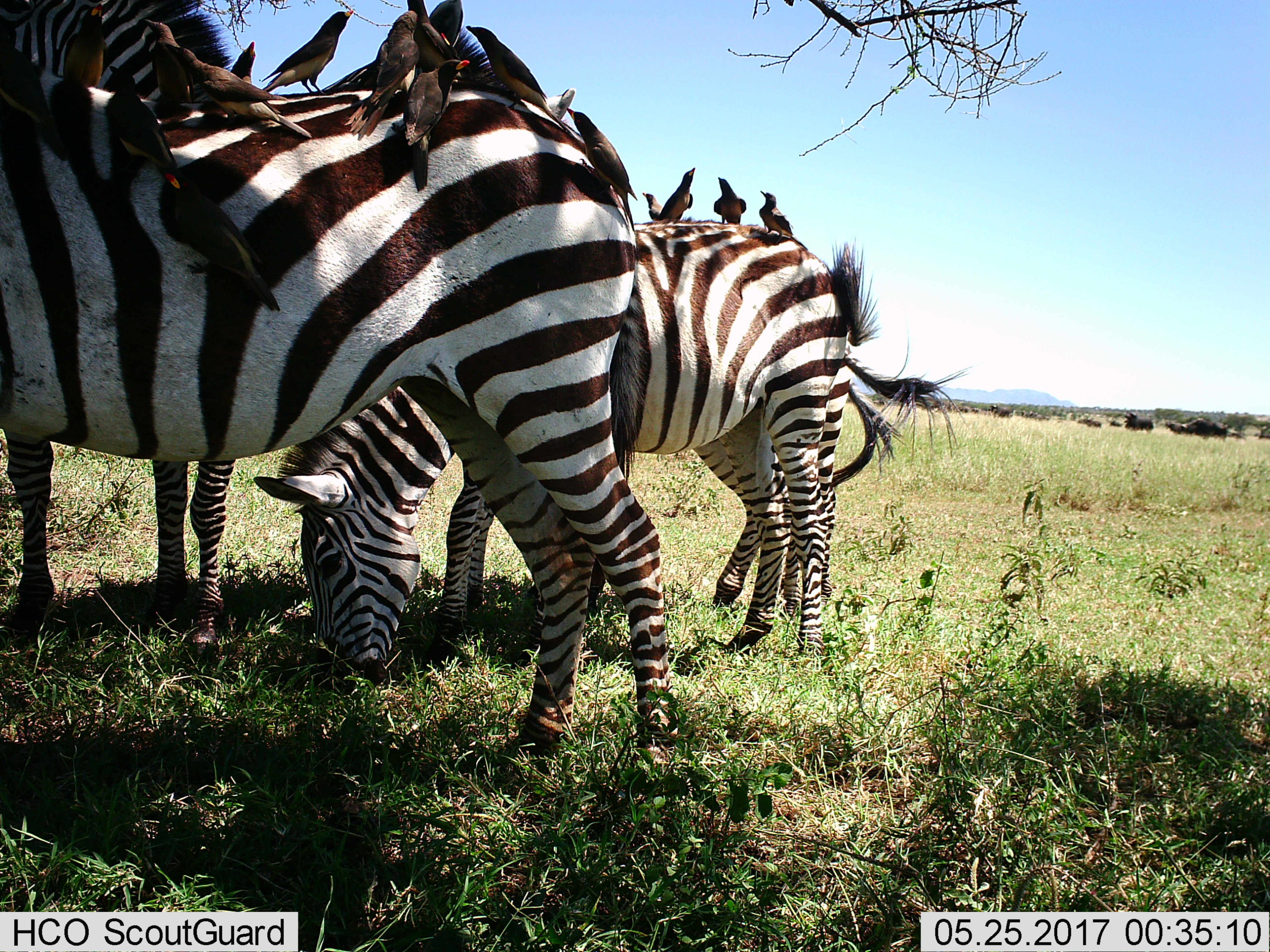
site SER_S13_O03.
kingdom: Animalia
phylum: Chordata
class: Aves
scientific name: Aves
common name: bird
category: birdother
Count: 11-50.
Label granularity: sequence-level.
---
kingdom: Animalia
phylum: Chordata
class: Mammalia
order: Perissodactyla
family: Equidae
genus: Equus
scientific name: Equus quagga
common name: plains zebra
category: zebraplains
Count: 4.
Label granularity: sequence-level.